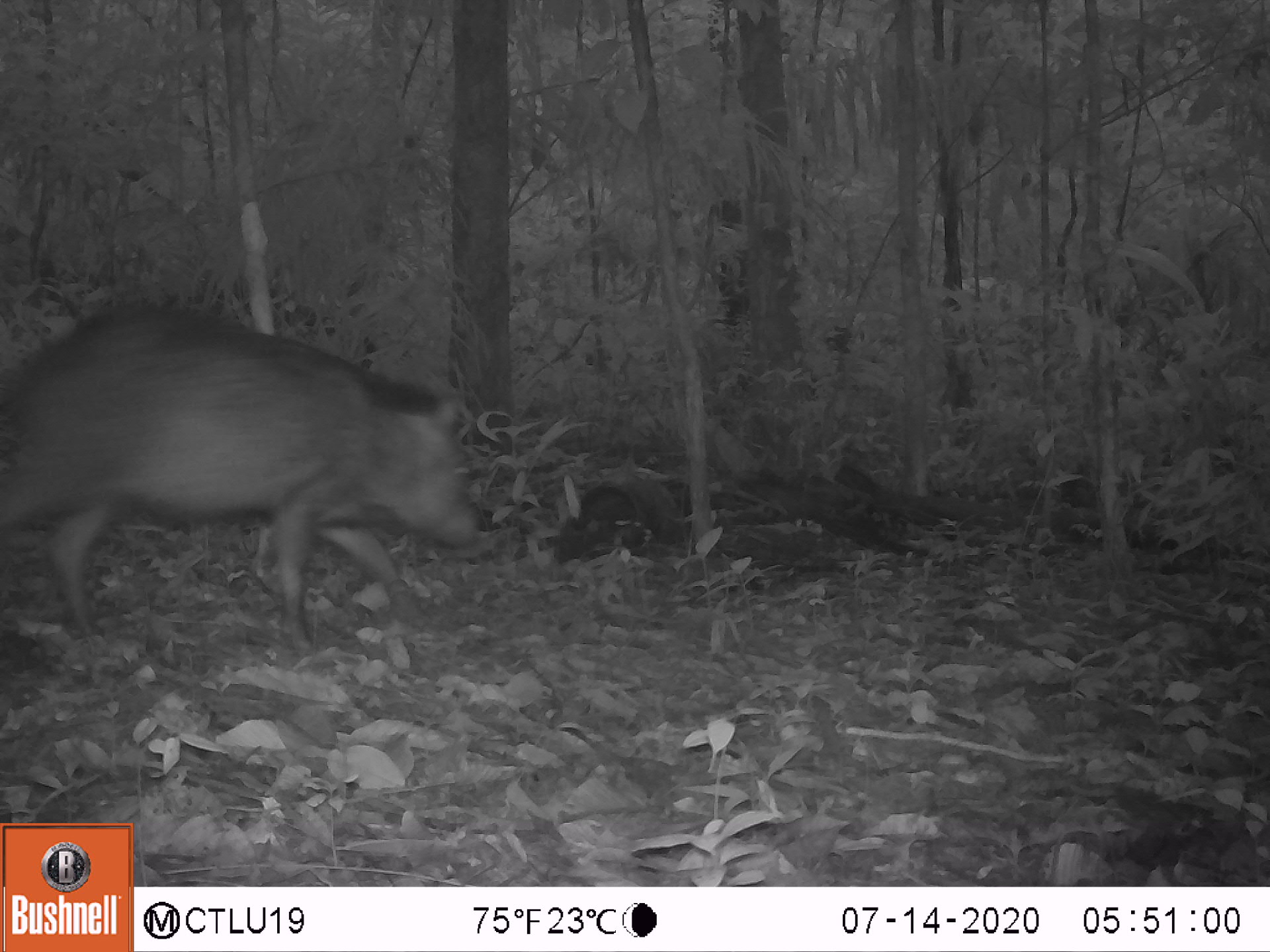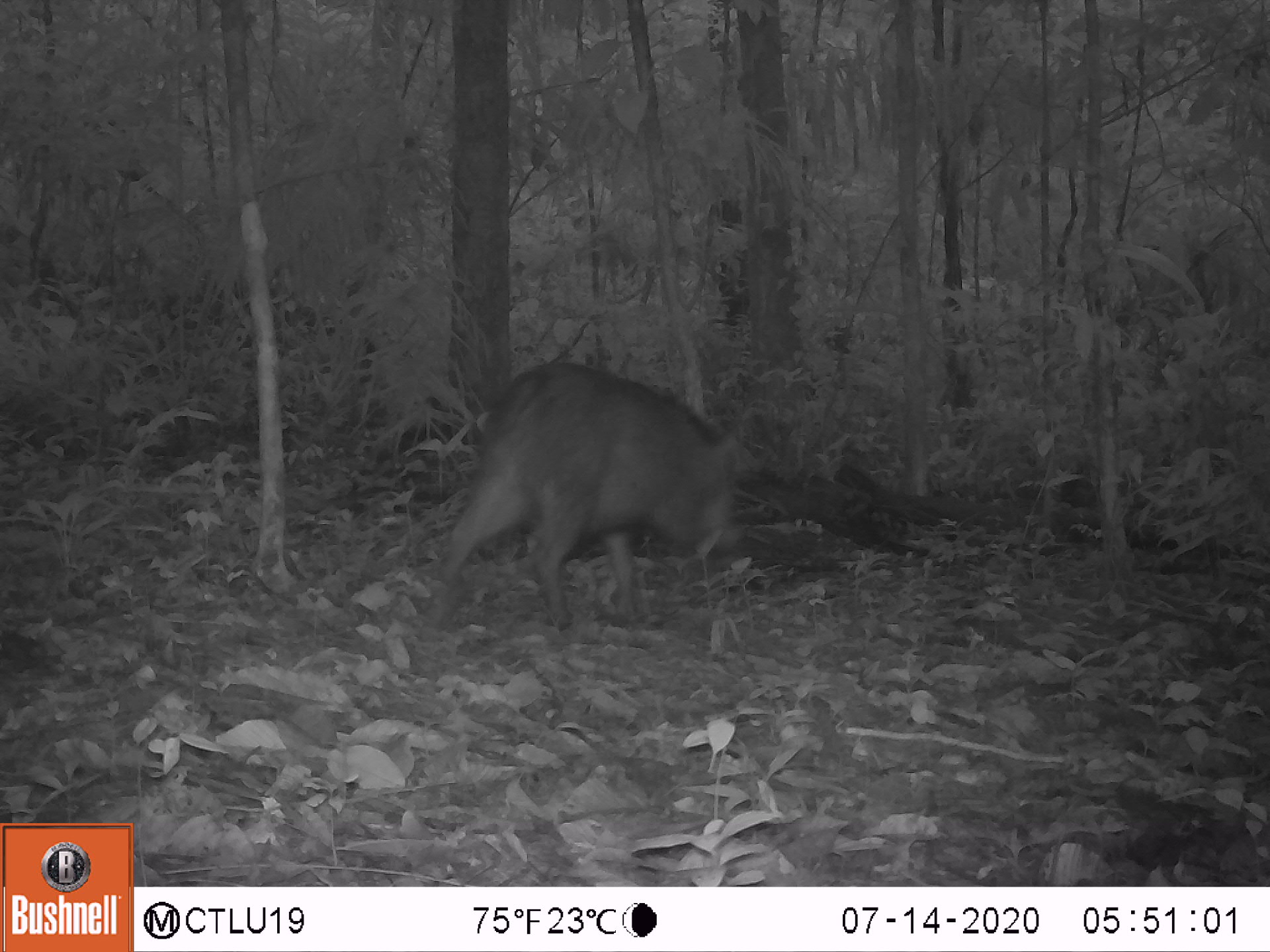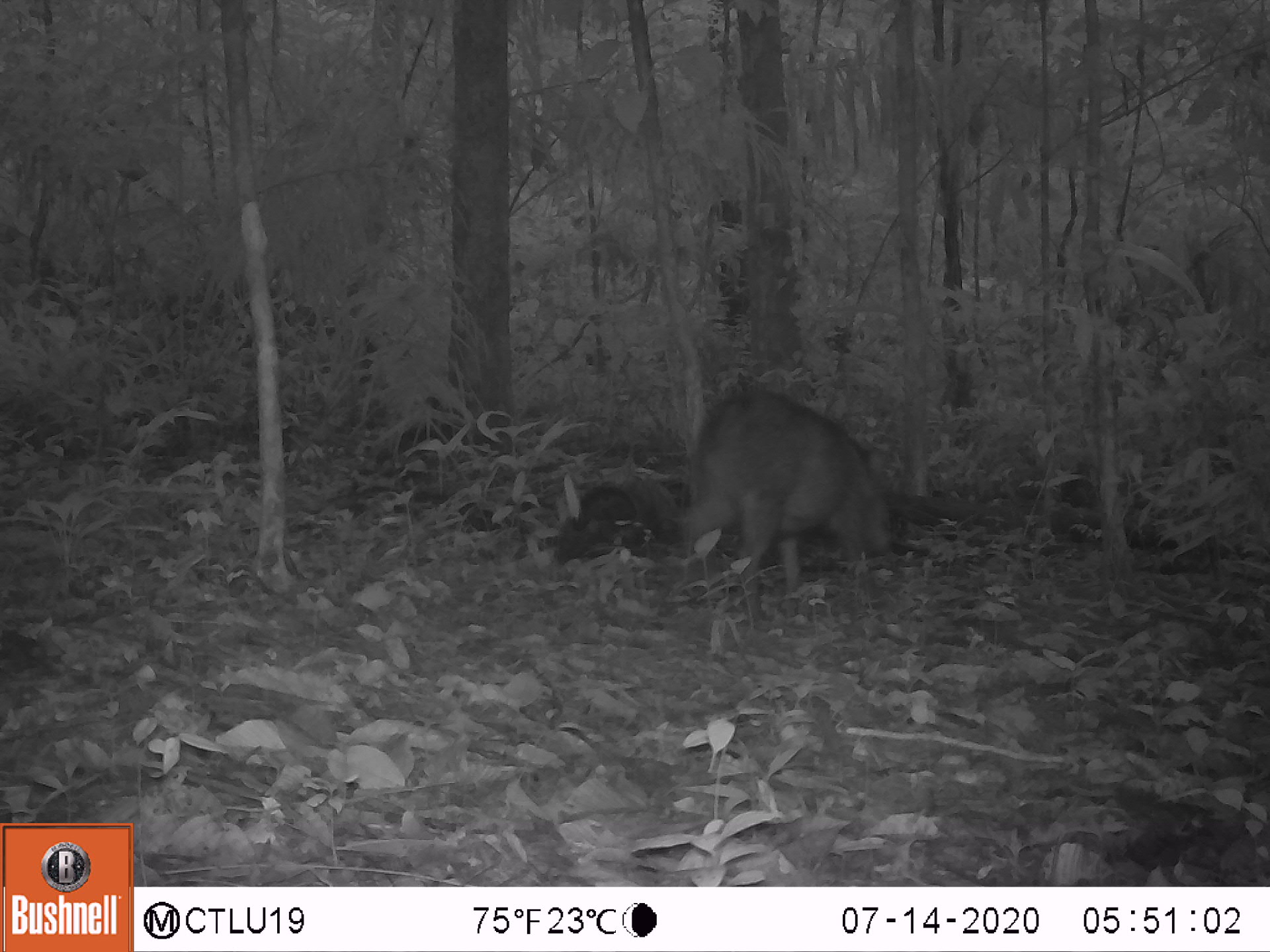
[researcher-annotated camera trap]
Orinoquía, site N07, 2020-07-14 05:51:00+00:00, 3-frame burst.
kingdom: Animalia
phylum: Chordata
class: Mammalia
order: Artiodactyla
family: Tayassuidae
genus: Pecari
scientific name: Pecari tajacu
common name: collared peccary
Collared peccary (Pecari tajacu).